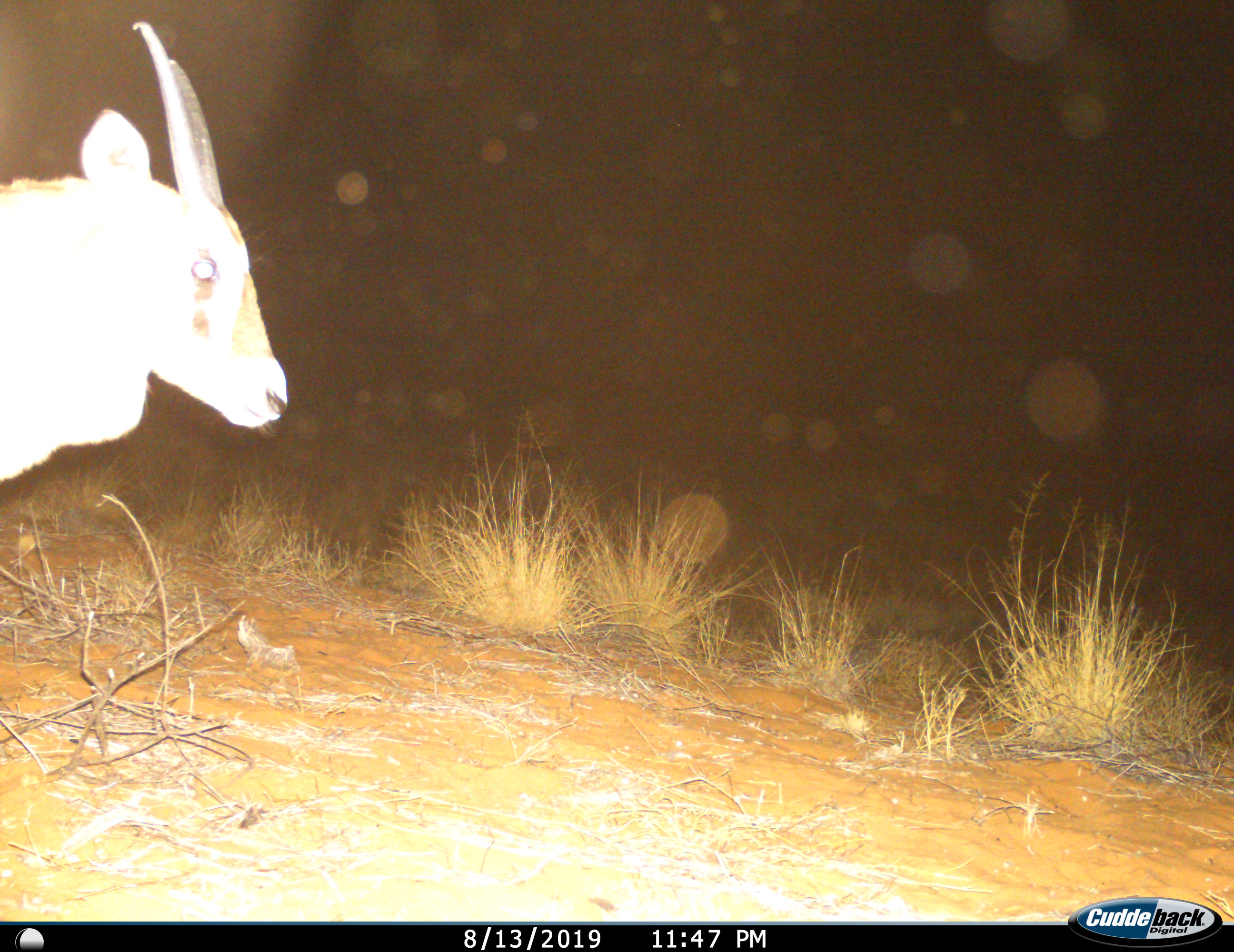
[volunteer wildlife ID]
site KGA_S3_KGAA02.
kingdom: Animalia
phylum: Chordata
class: Mammalia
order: Artiodactyla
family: Bovidae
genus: Antidorcas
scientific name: Antidorcas marsupialis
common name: springbok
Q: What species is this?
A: Springbok (Antidorcas marsupialis).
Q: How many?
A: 1.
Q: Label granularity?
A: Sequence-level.